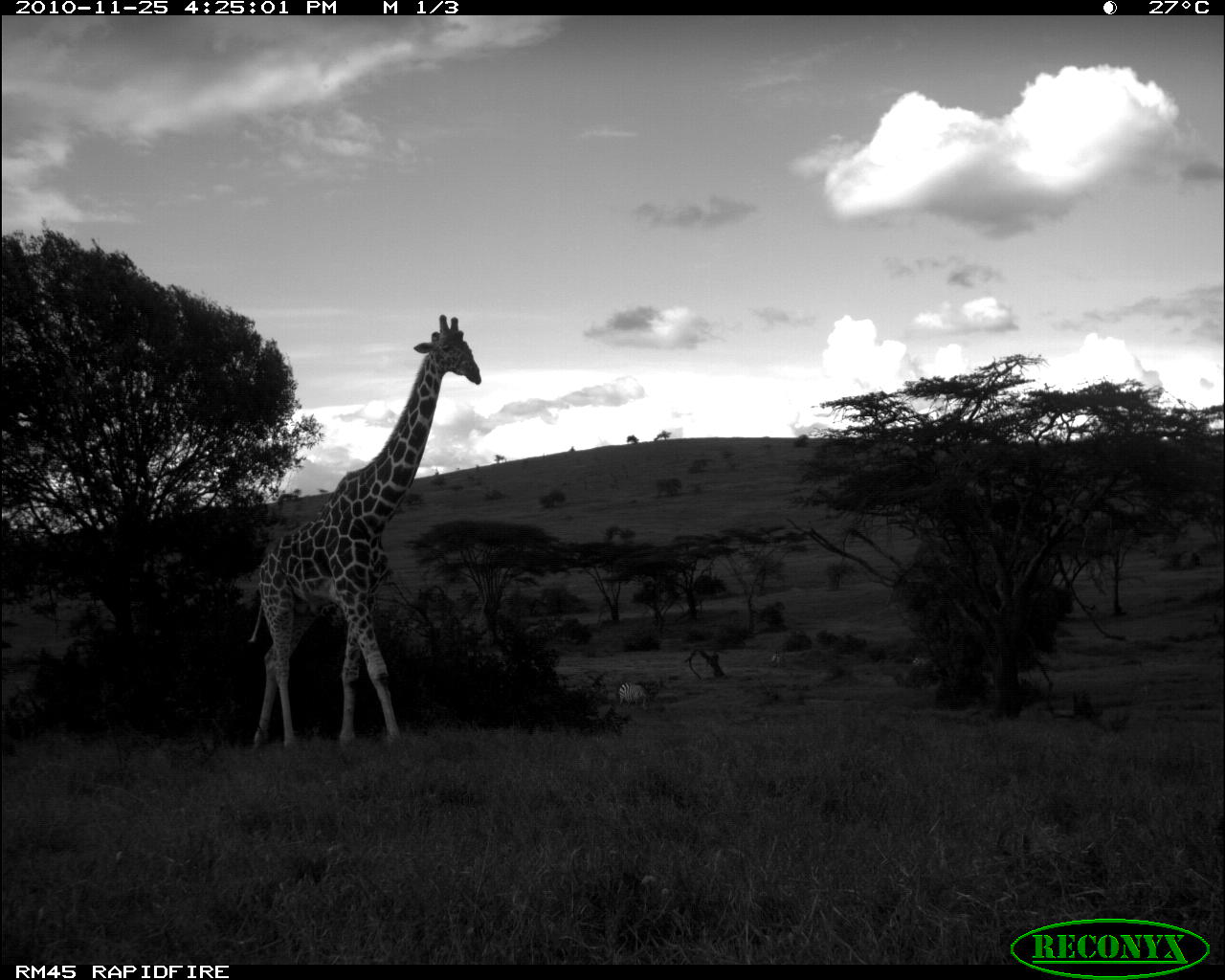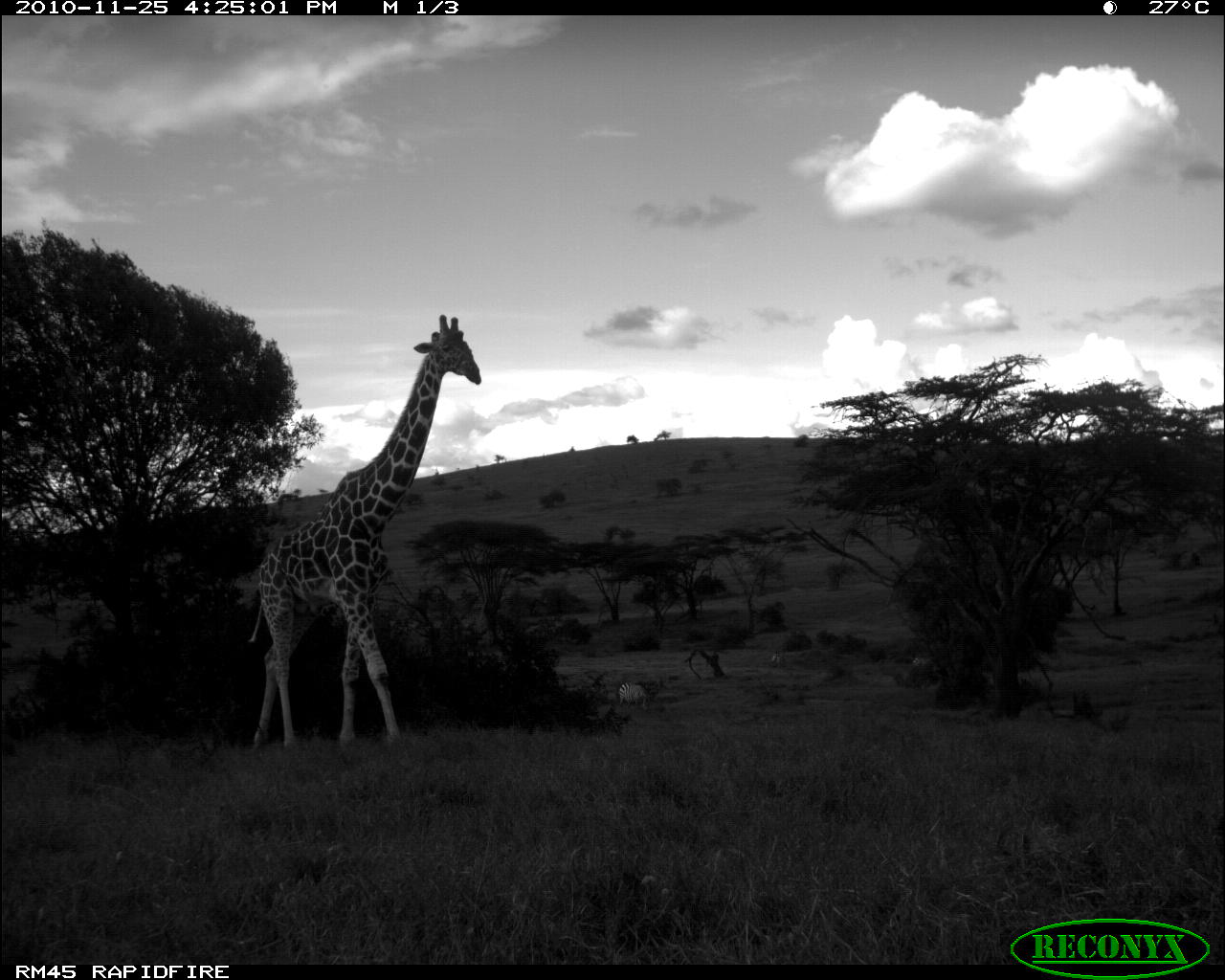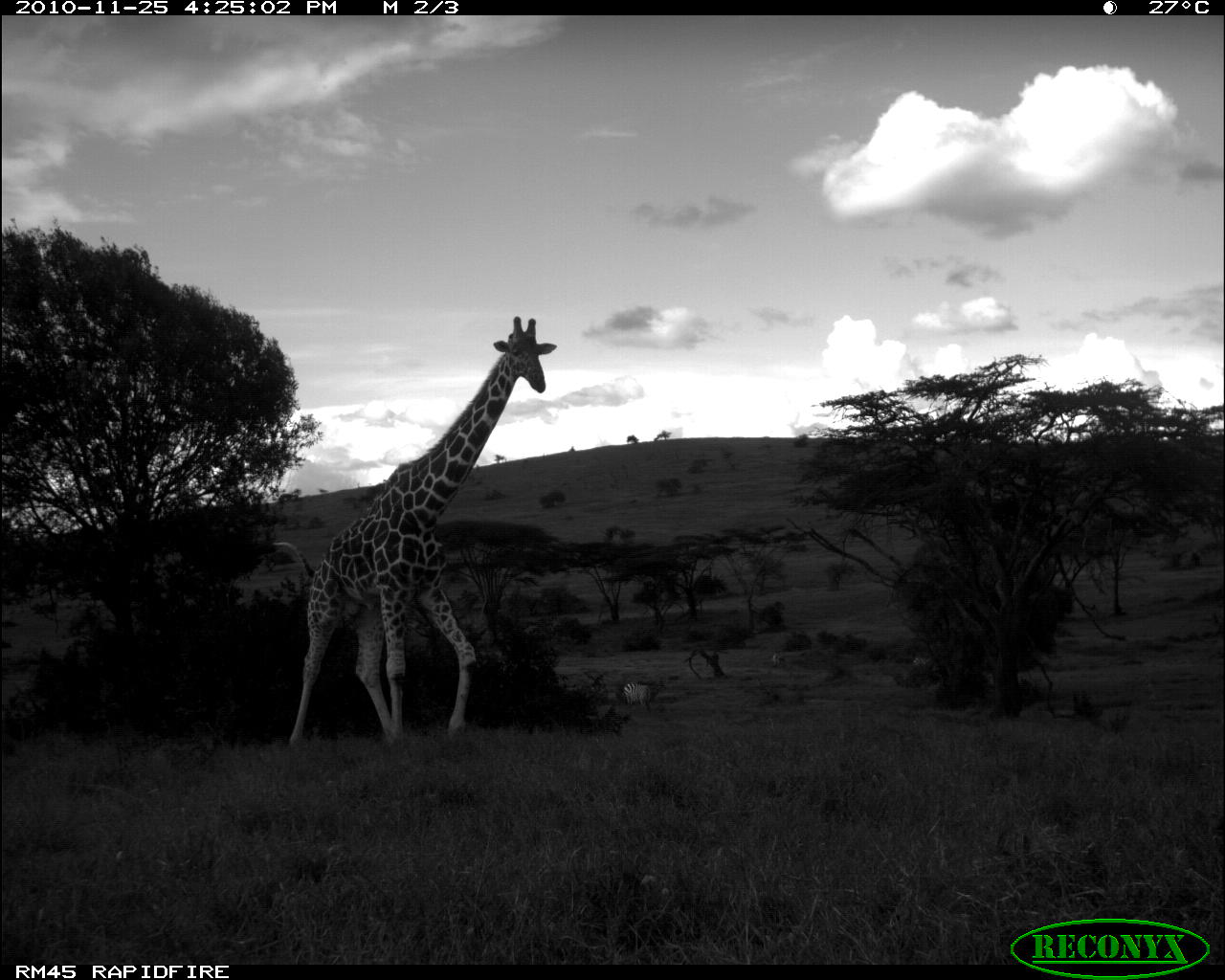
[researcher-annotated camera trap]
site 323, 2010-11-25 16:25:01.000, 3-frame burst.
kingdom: Animalia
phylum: Chordata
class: Mammalia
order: Artiodactyla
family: Giraffidae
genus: Giraffa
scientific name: Giraffa camelopardalis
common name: giraffe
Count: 1.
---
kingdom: Animalia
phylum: Chordata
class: Mammalia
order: Perissodactyla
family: Equidae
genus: Equus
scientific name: Equus quagga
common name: plains zebra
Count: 3.